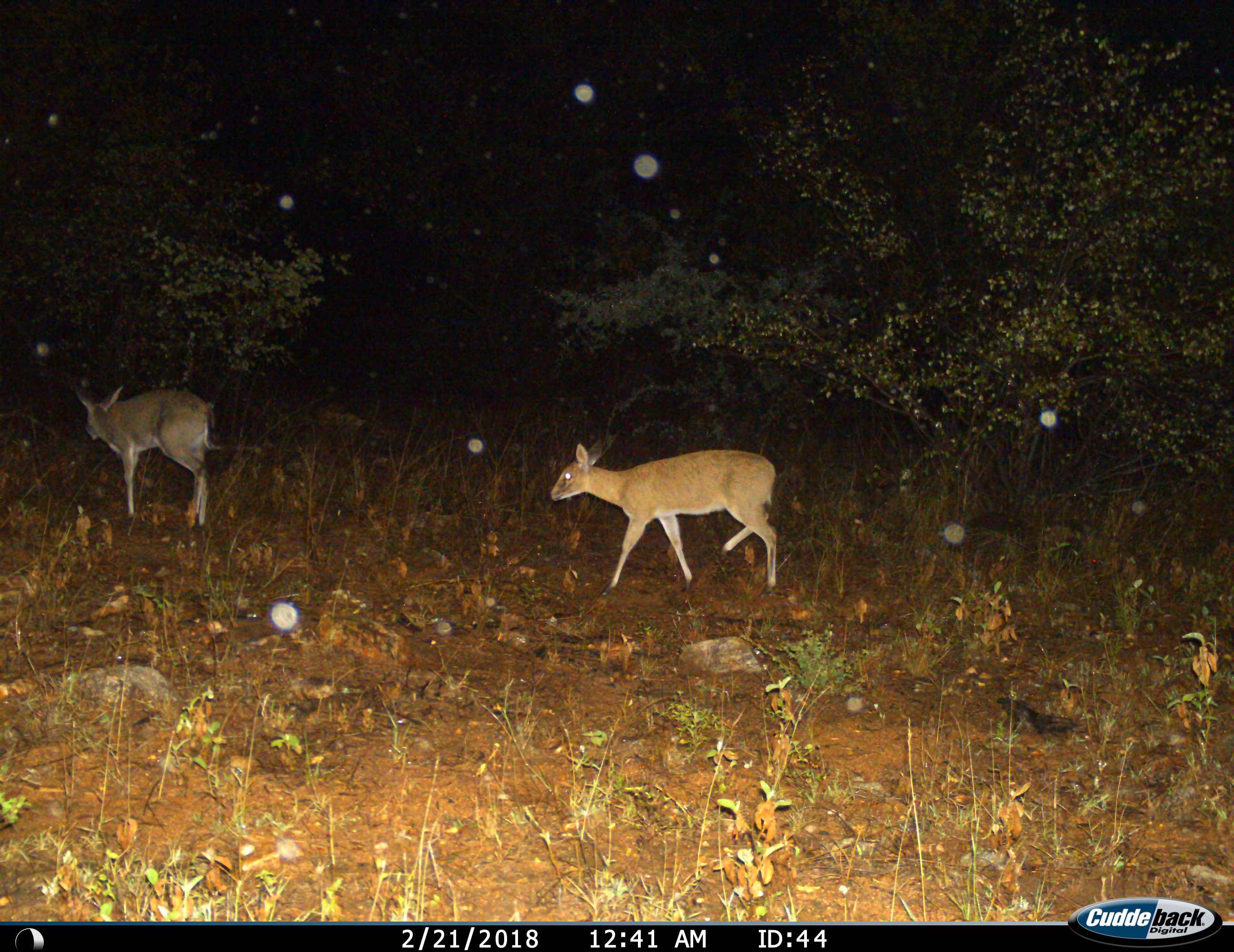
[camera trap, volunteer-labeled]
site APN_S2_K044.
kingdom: Animalia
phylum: Chordata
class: Mammalia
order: Artiodactyla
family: Bovidae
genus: Sylvicapra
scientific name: Sylvicapra grimmia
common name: common duiker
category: duikercommongrey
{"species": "duikercommongrey (common duiker) (Sylvicapra grimmia)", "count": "2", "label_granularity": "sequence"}